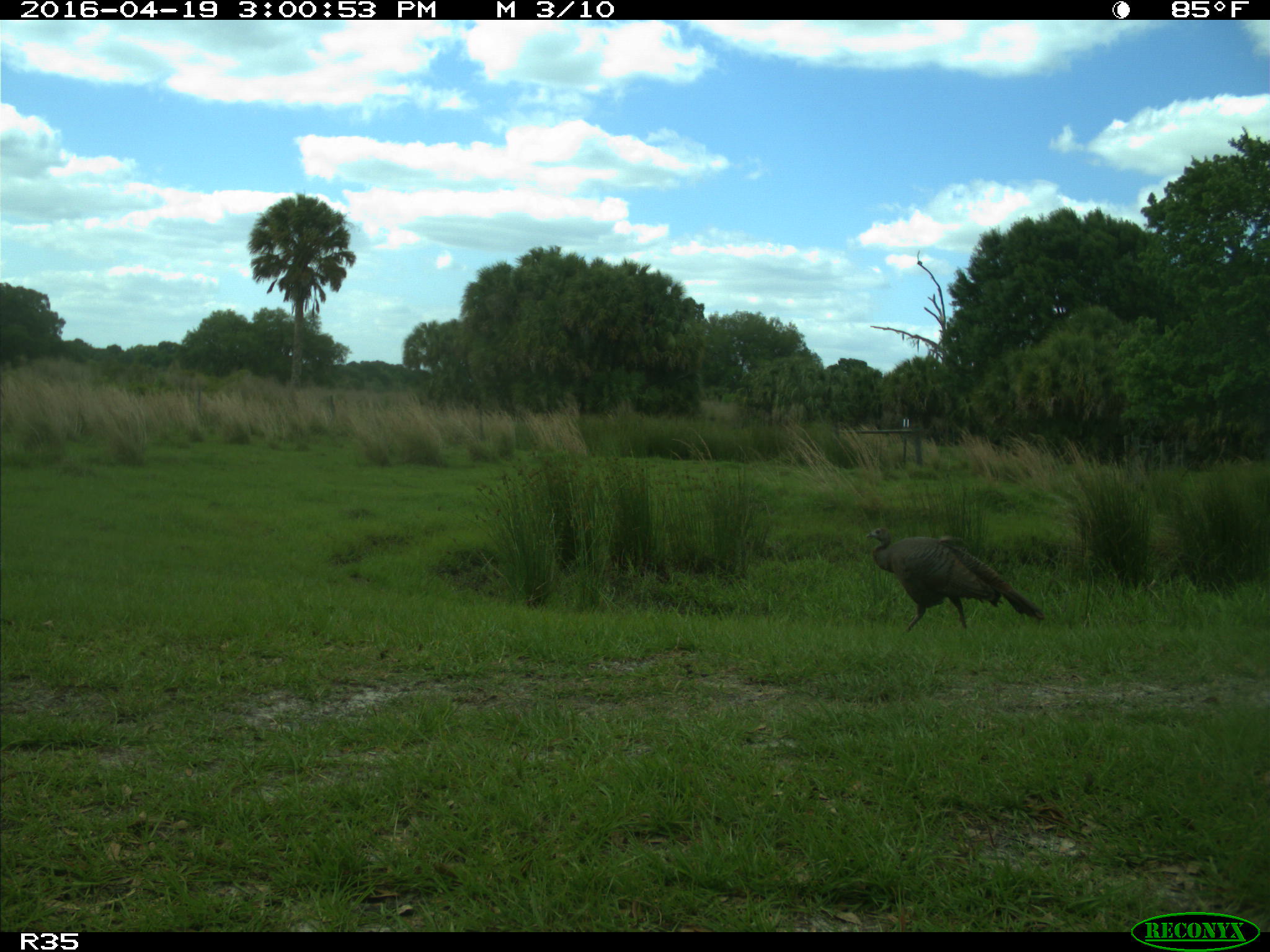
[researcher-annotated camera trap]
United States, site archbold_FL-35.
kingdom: Animalia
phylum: Chordata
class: Aves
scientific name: Aves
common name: birds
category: unidentified bird